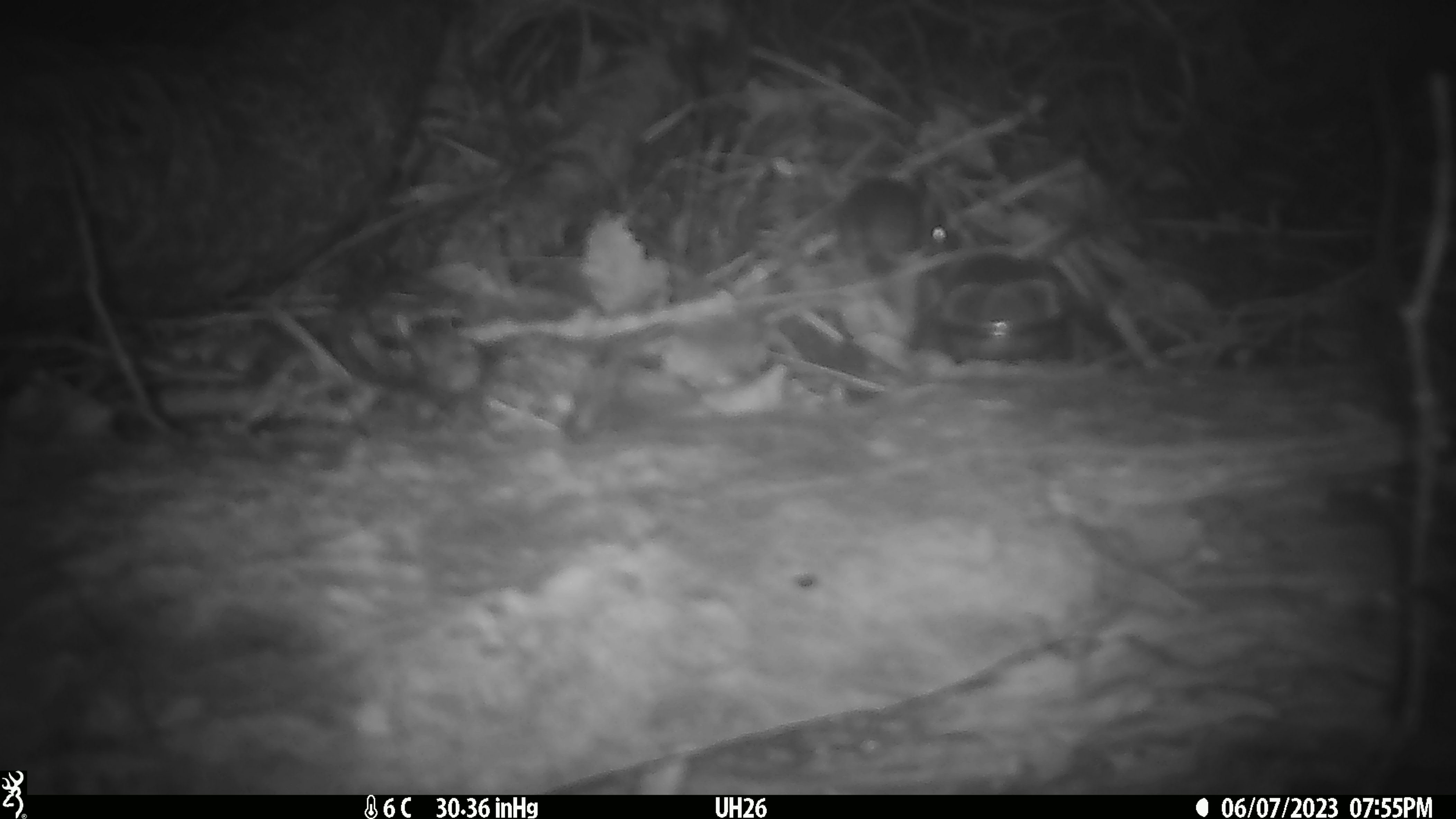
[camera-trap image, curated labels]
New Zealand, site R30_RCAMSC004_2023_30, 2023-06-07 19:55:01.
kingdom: Animalia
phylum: Chordata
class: Mammalia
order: Rodentia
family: Muridae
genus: Mus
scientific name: Mus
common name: mouse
Mouse (Mus).